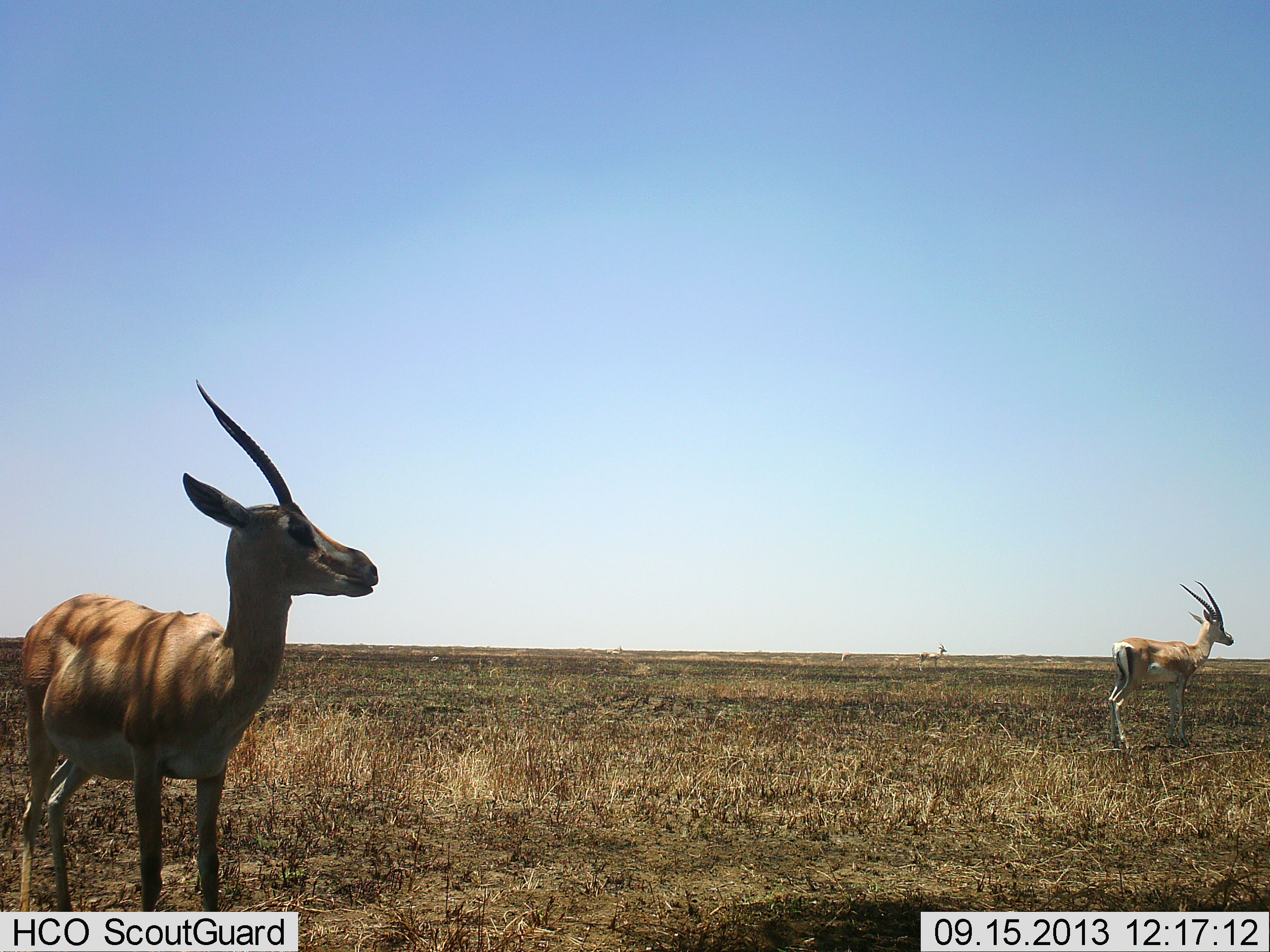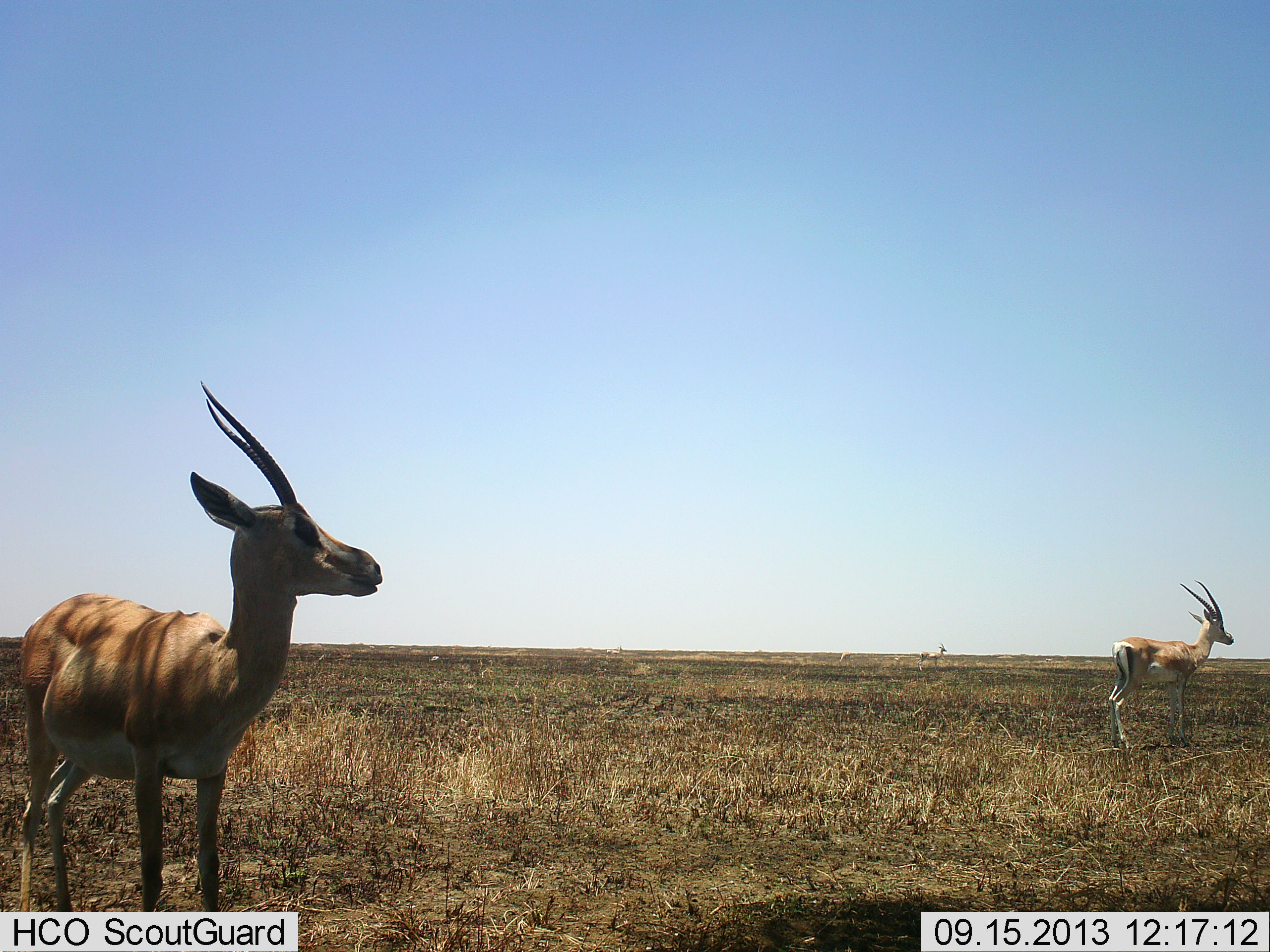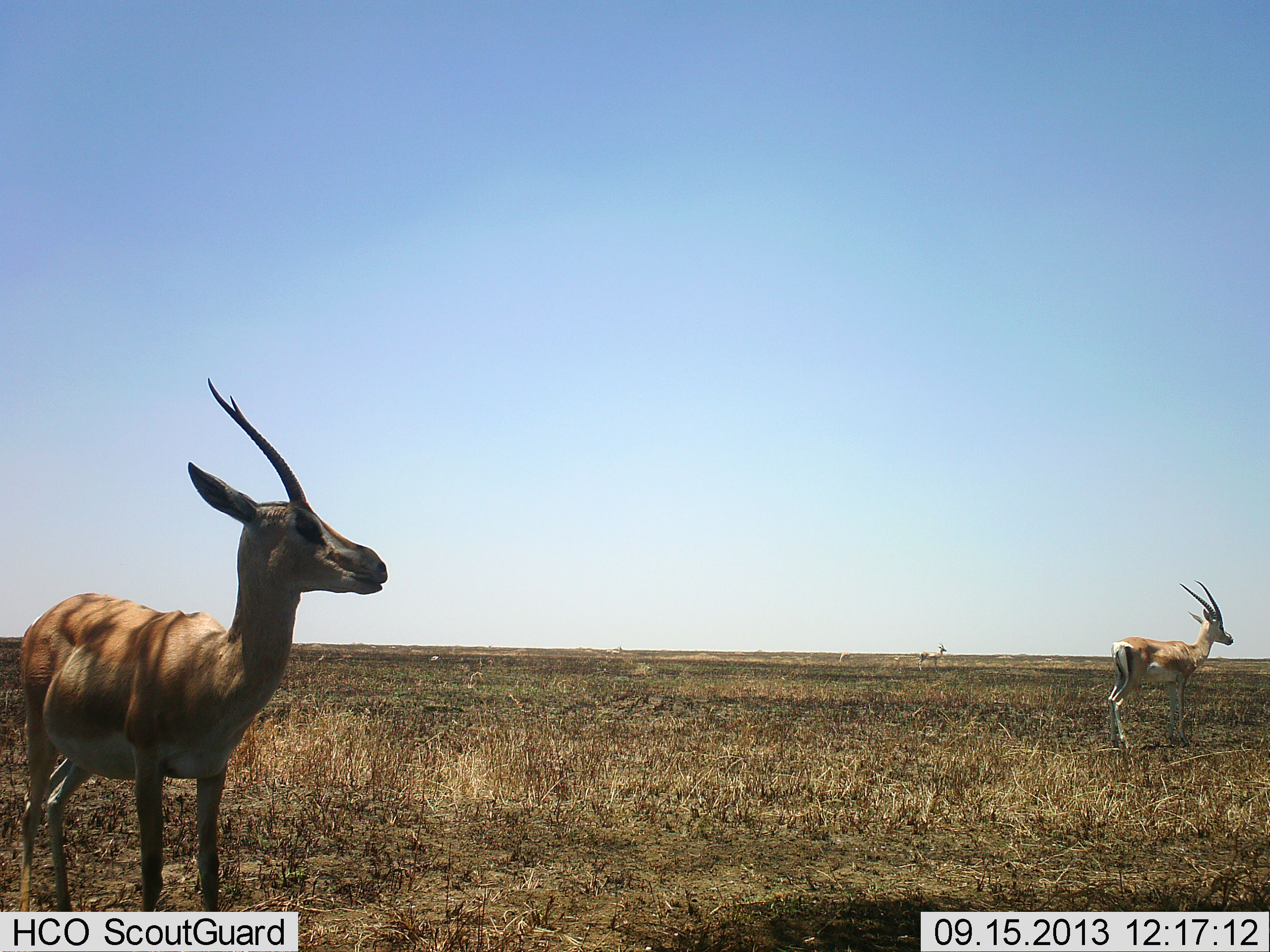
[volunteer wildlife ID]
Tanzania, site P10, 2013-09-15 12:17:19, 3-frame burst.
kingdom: Animalia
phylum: Chordata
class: Mammalia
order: Artiodactyla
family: Bovidae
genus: Nanger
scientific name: Nanger granti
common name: grant's gazelle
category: gazellegrants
Gazellegrants (grant's gazelle) (Nanger granti), count 2. Behavior (volunteer vote fractions): standing 100%, resting 0%, moving 0%, interacting 0%. Young present (vote fraction): 0%. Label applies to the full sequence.